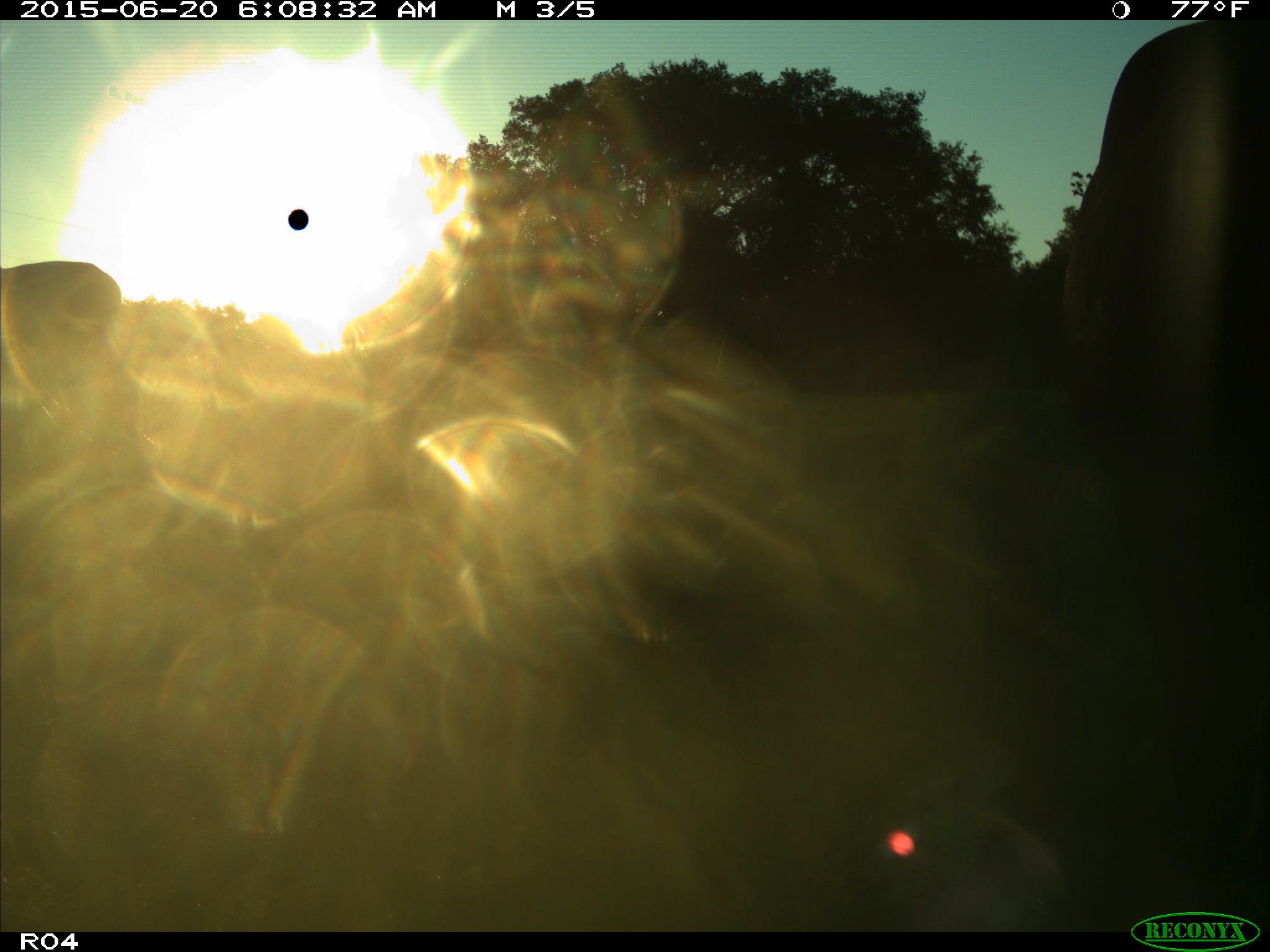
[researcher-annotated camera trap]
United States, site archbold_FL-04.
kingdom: Animalia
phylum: Chordata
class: Mammalia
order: Artiodactyla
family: Bovidae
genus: Bos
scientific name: Bos taurus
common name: domestic cow